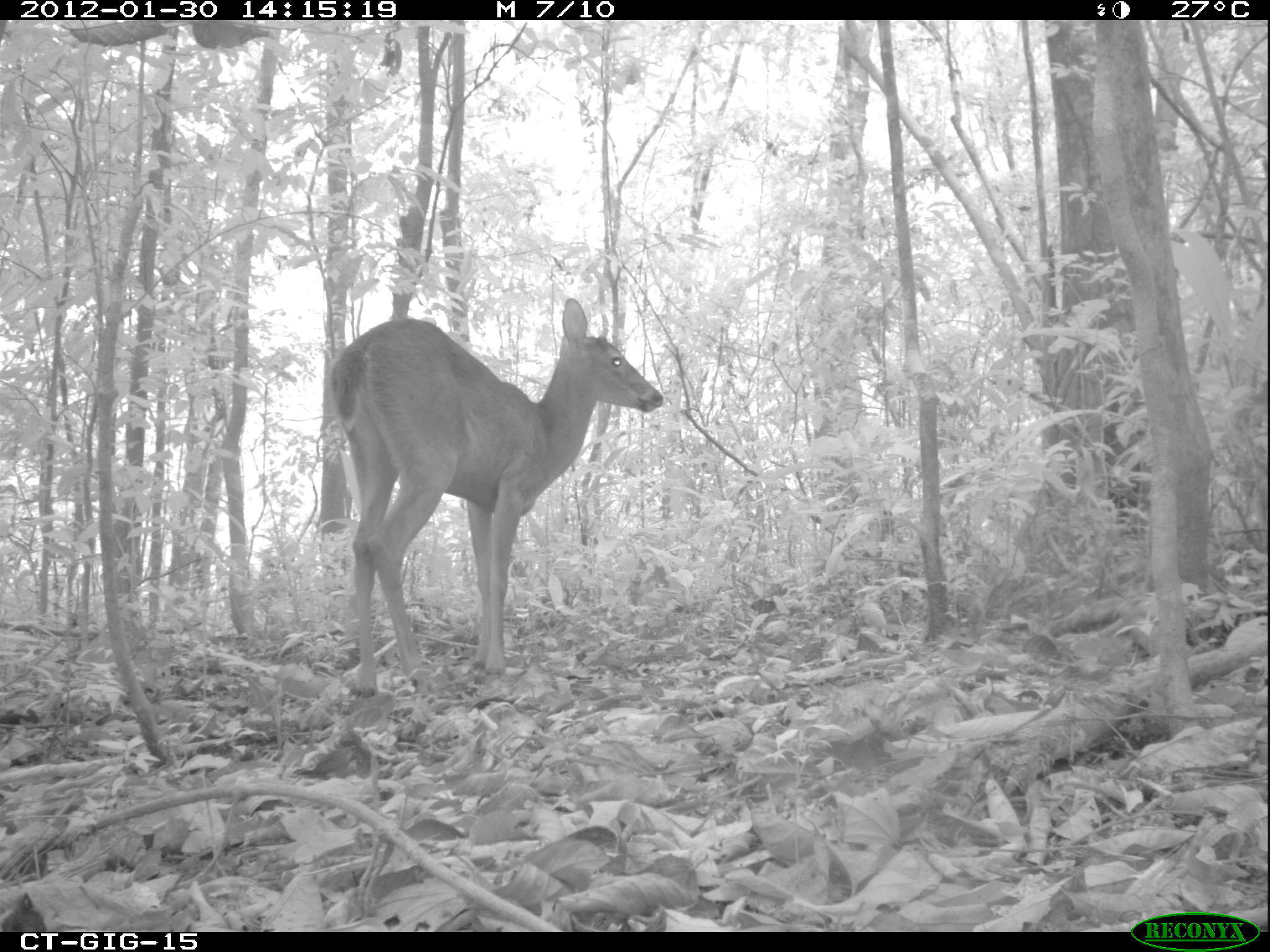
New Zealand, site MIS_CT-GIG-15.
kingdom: Animalia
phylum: Chordata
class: Mammalia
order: Artiodactyla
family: Cervidae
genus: Odocoileus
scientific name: Odocoileus virginianus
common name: white-tailed deer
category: white tailed deer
White tailed deer (white-tailed deer) (Odocoileus virginianus).